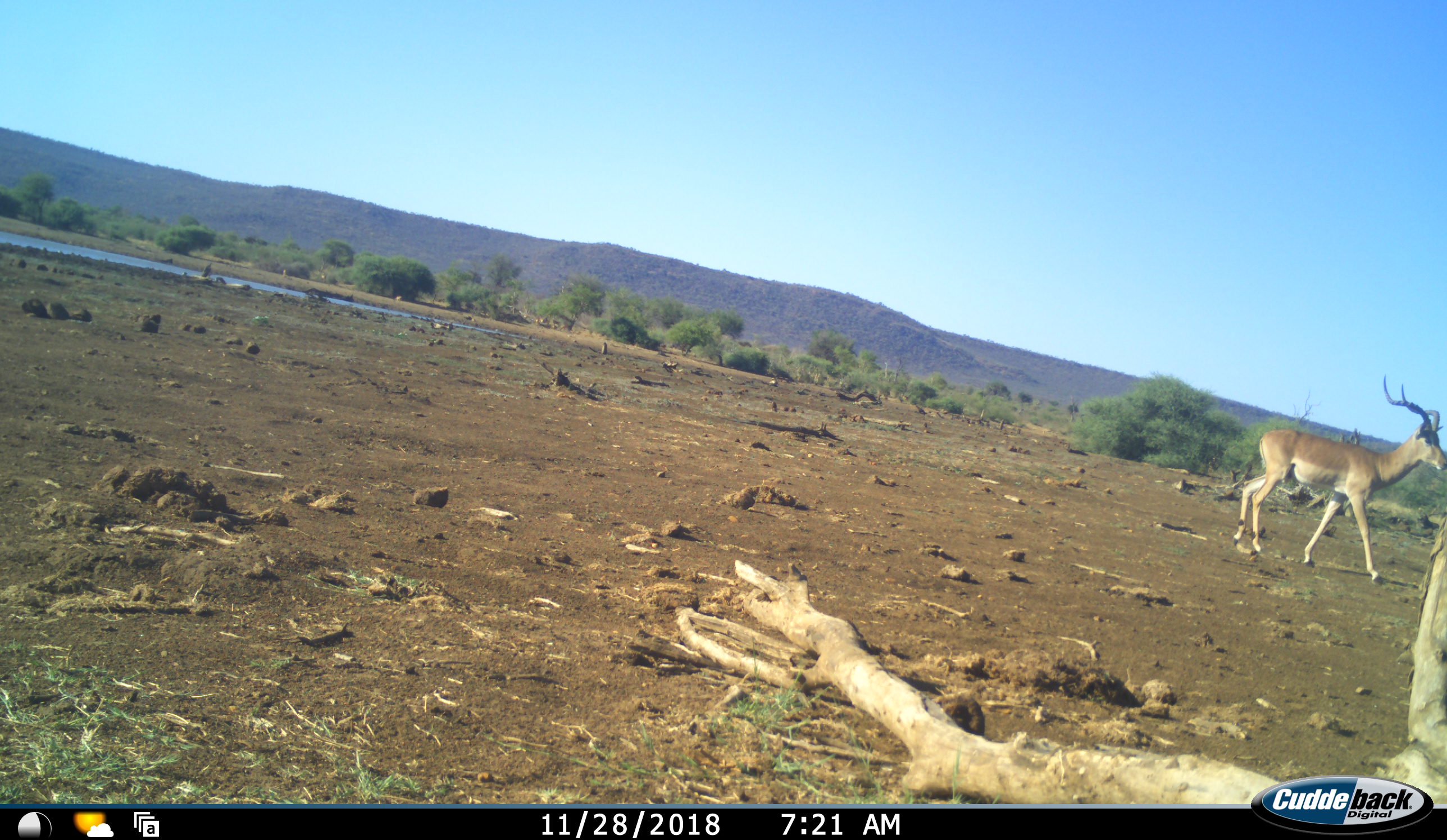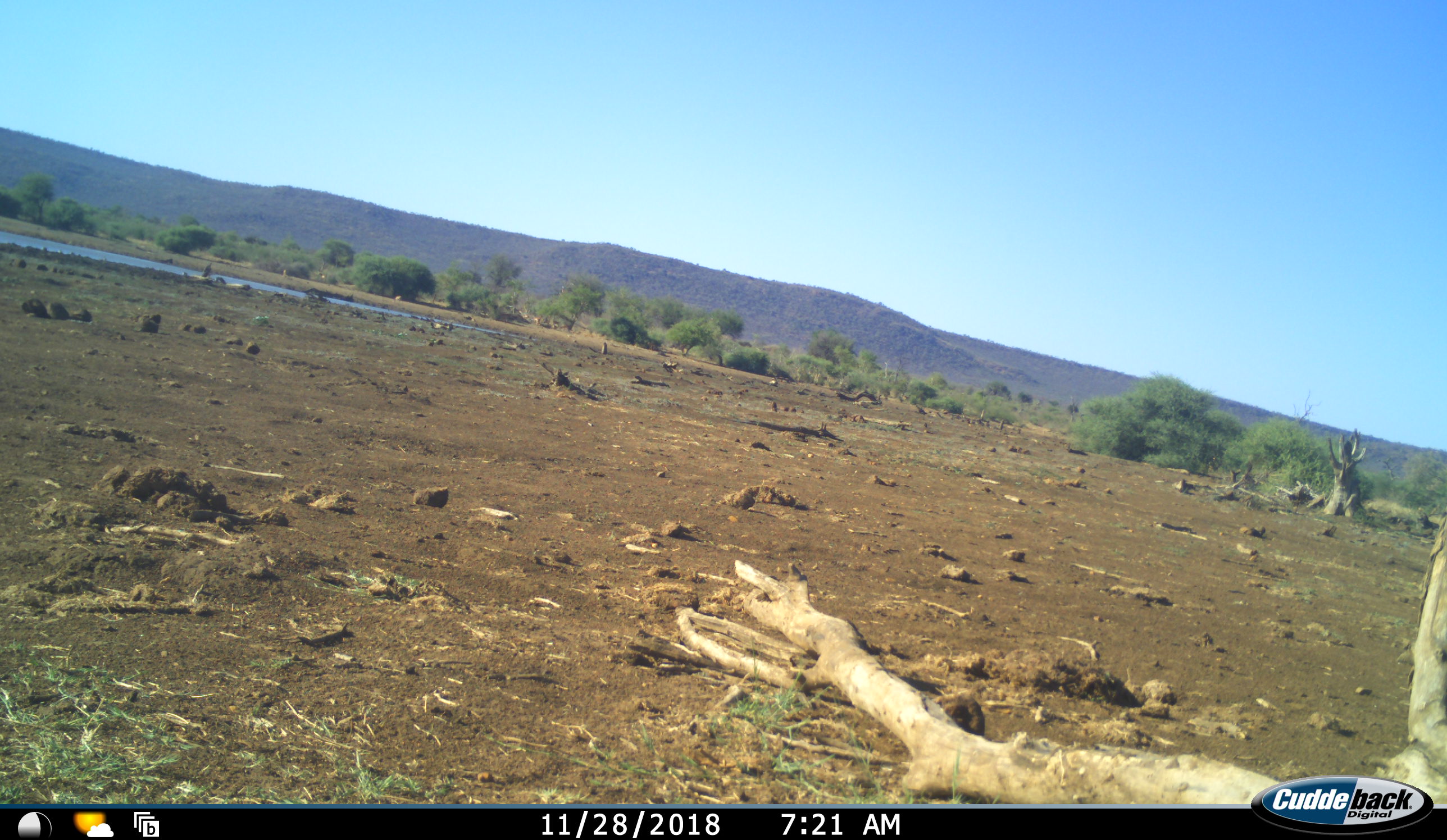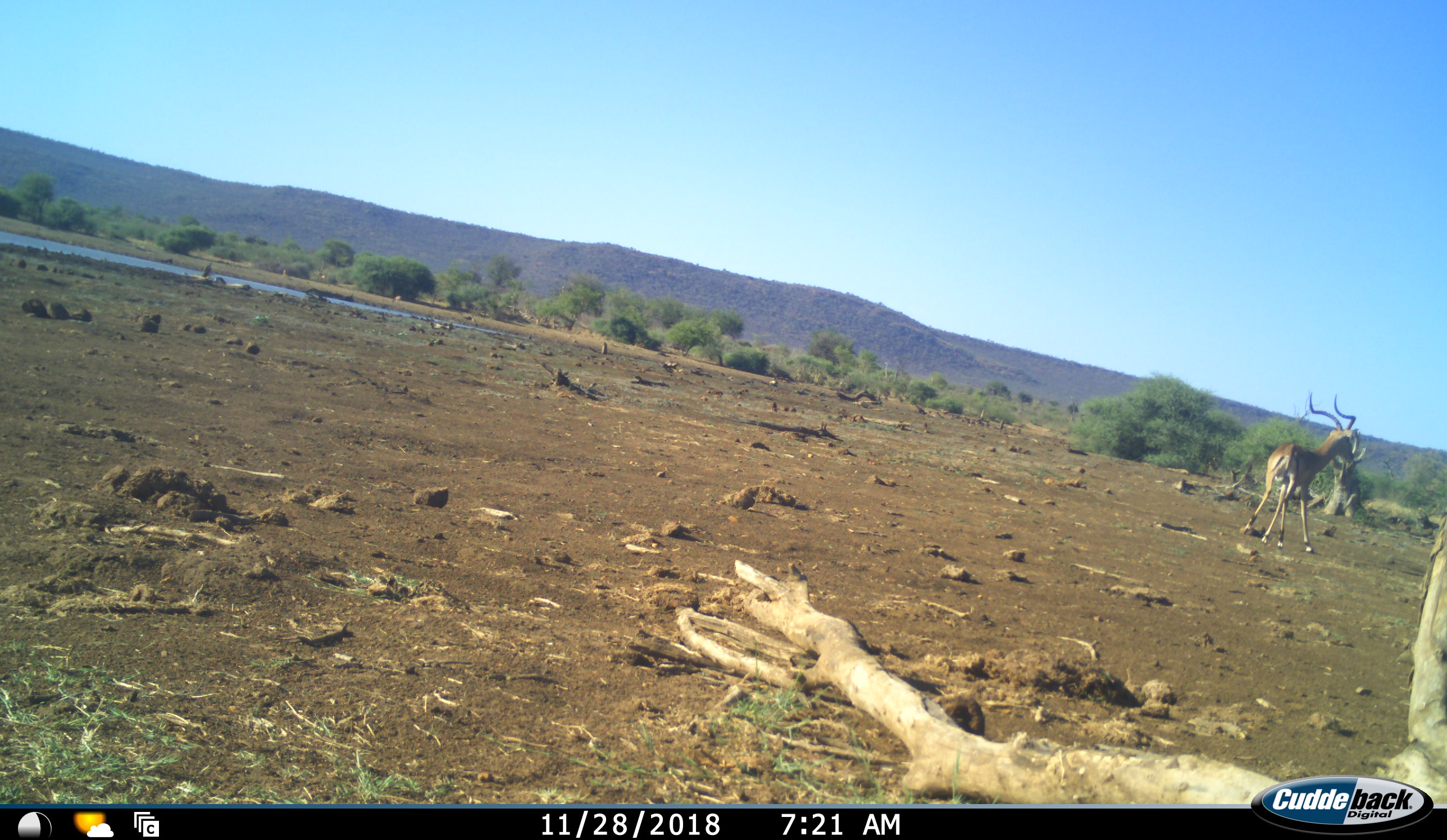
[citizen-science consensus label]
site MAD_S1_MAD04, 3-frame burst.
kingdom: Animalia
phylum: Chordata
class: Mammalia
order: Artiodactyla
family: Bovidae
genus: Aepyceros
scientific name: Aepyceros melampus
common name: impala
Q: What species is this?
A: Impala (Aepyceros melampus).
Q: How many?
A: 1.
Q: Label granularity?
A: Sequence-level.